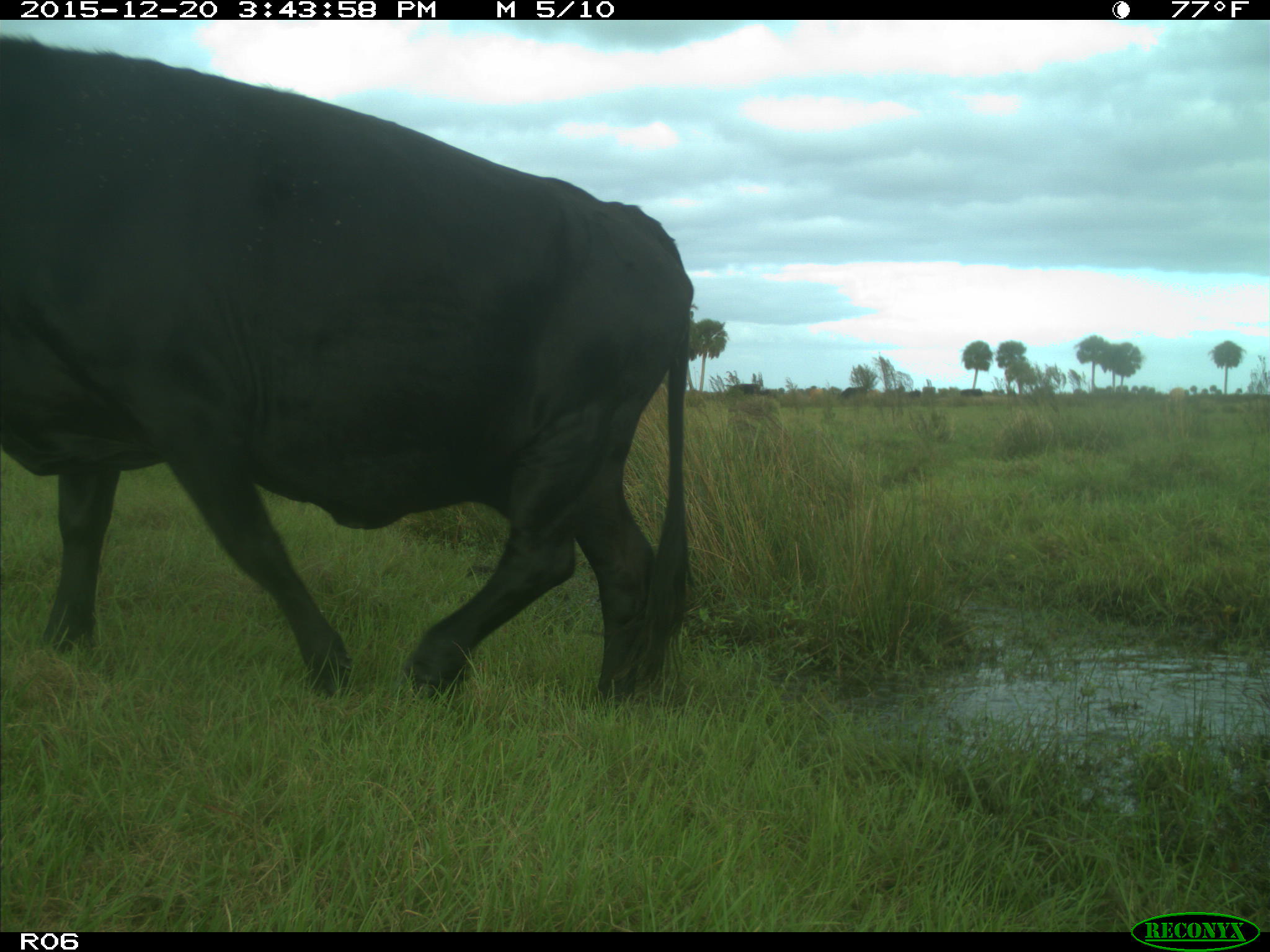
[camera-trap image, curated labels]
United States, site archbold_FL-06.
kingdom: Animalia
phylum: Chordata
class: Mammalia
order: Artiodactyla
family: Bovidae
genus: Bos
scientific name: Bos taurus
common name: domestic cow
Bos taurus (domestic cow).